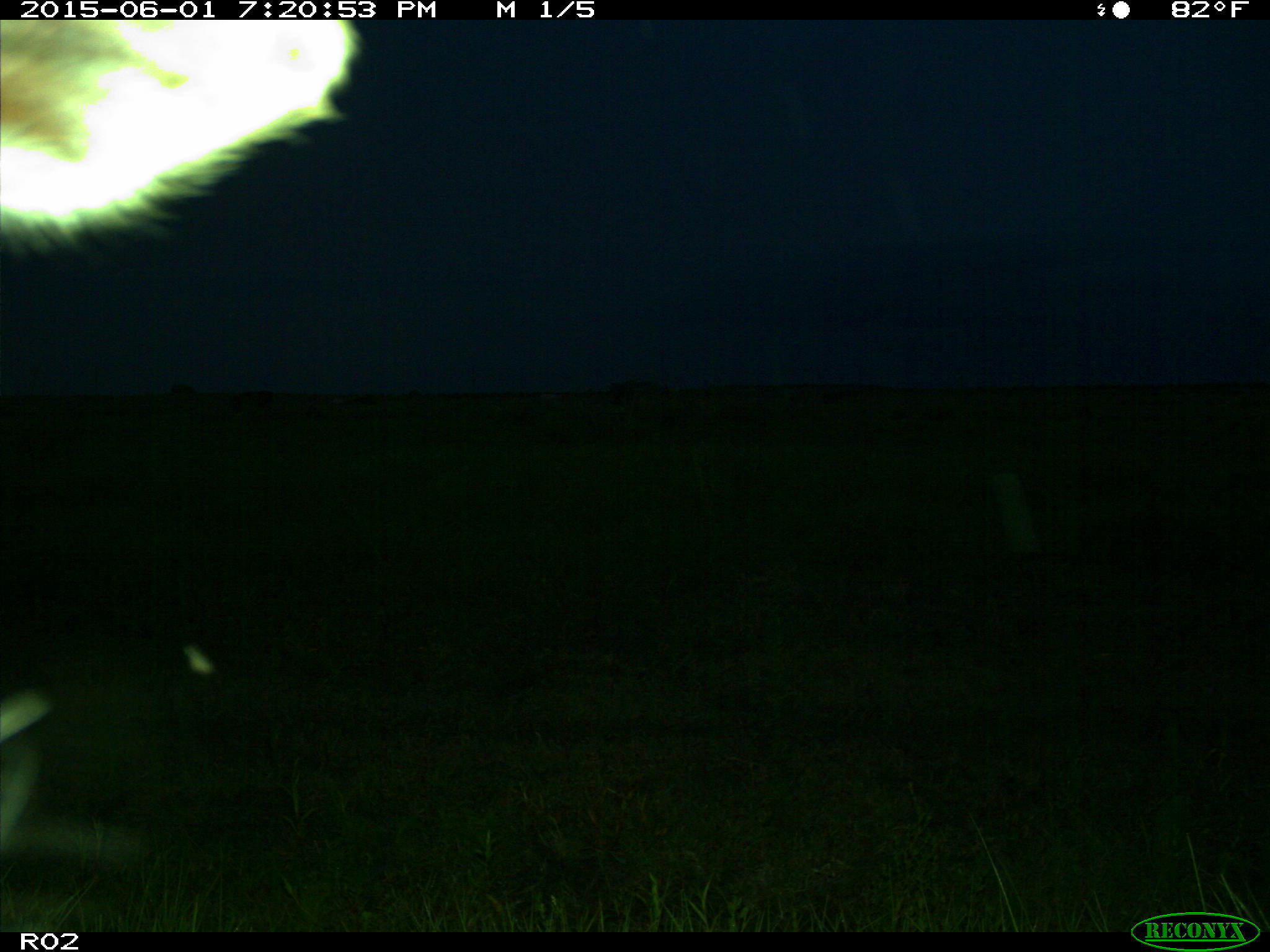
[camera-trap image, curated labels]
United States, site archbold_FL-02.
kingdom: Animalia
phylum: Chordata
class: Mammalia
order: Artiodactyla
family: Bovidae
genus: Bos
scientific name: Bos taurus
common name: domestic cow